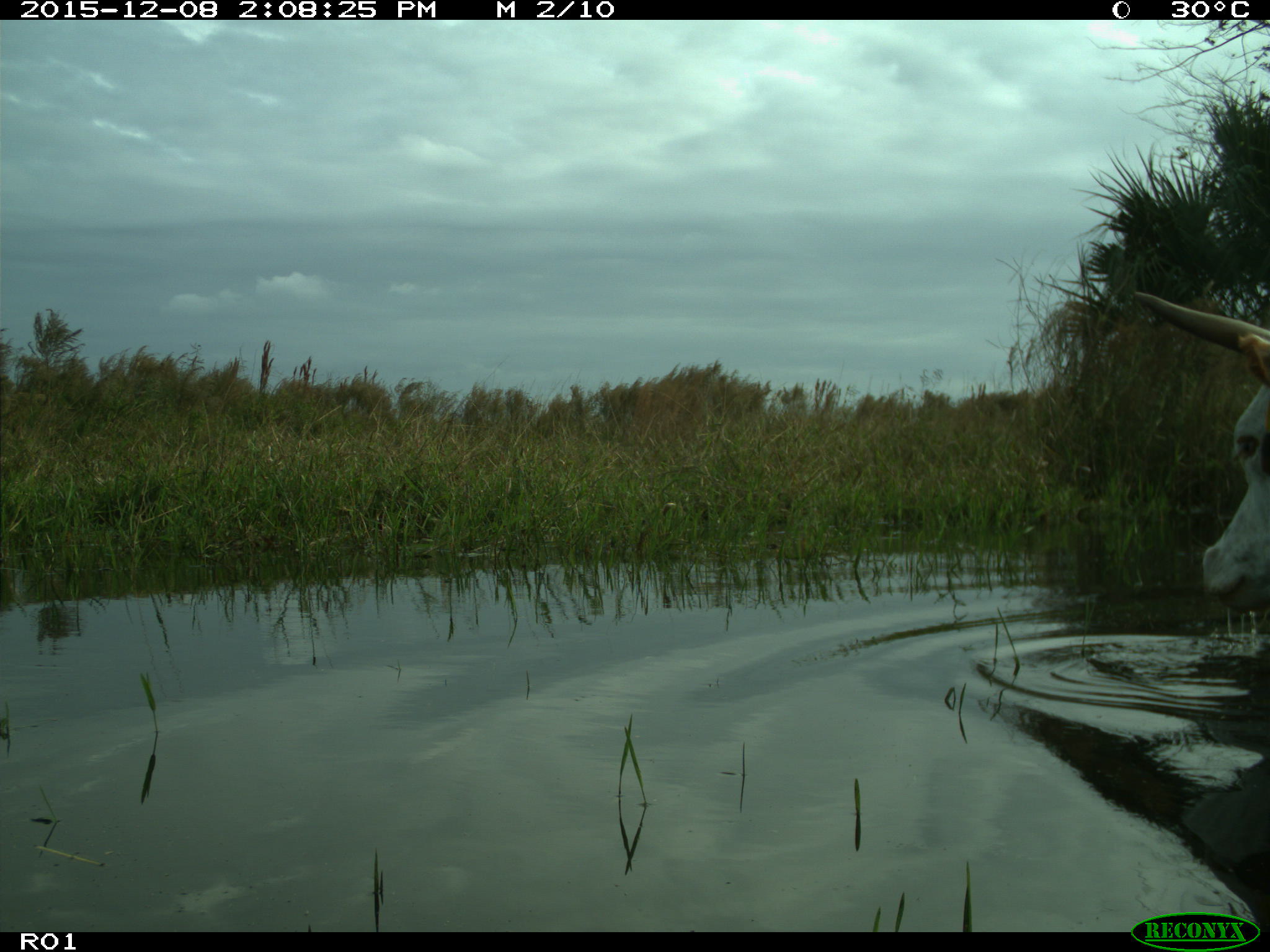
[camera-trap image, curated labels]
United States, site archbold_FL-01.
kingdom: Animalia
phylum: Chordata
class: Mammalia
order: Artiodactyla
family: Bovidae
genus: Bos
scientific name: Bos taurus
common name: domestic cow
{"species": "Bos taurus (domestic cow)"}